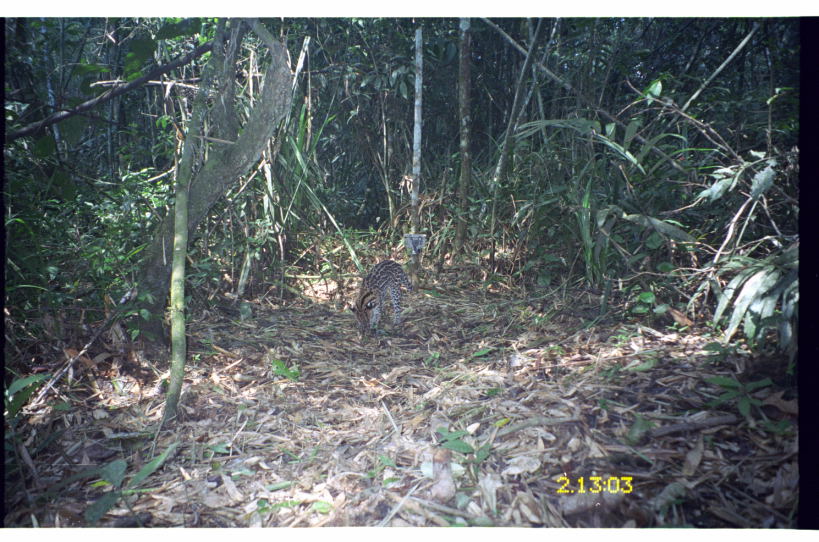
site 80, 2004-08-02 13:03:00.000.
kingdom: Animalia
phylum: Chordata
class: Mammalia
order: Carnivora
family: Felidae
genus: Leopardus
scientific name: Leopardus pardalis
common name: ocelot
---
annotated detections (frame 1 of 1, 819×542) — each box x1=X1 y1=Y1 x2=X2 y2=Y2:
leopardus pardalis: x1=345 y1=259 x2=413 y2=340